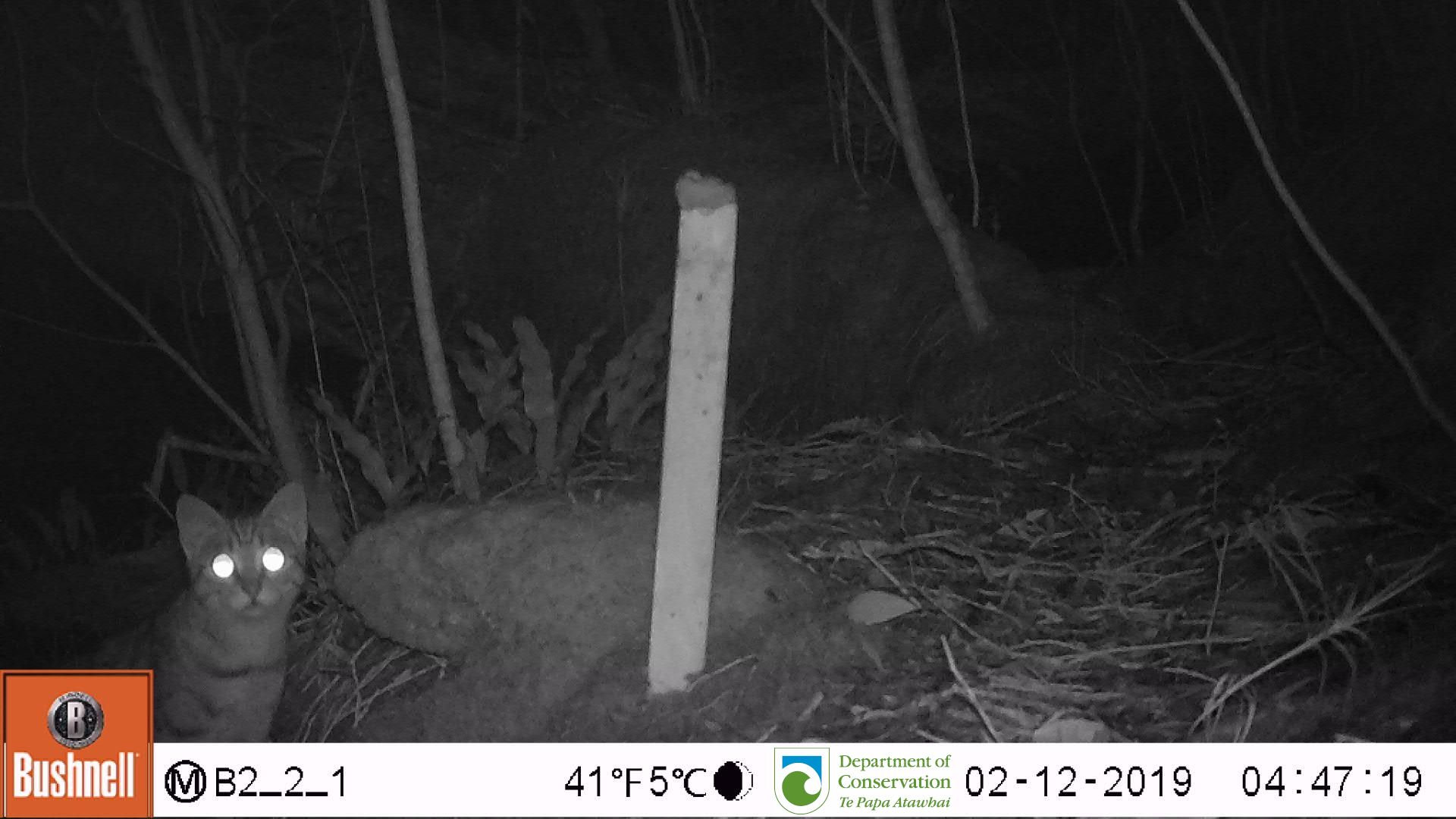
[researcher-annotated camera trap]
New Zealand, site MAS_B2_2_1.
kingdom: Animalia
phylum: Chordata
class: Mammalia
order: Carnivora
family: Felidae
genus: Felis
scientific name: Felis catus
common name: domestic cat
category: cat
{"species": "cat (domestic cat) (Felis catus)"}